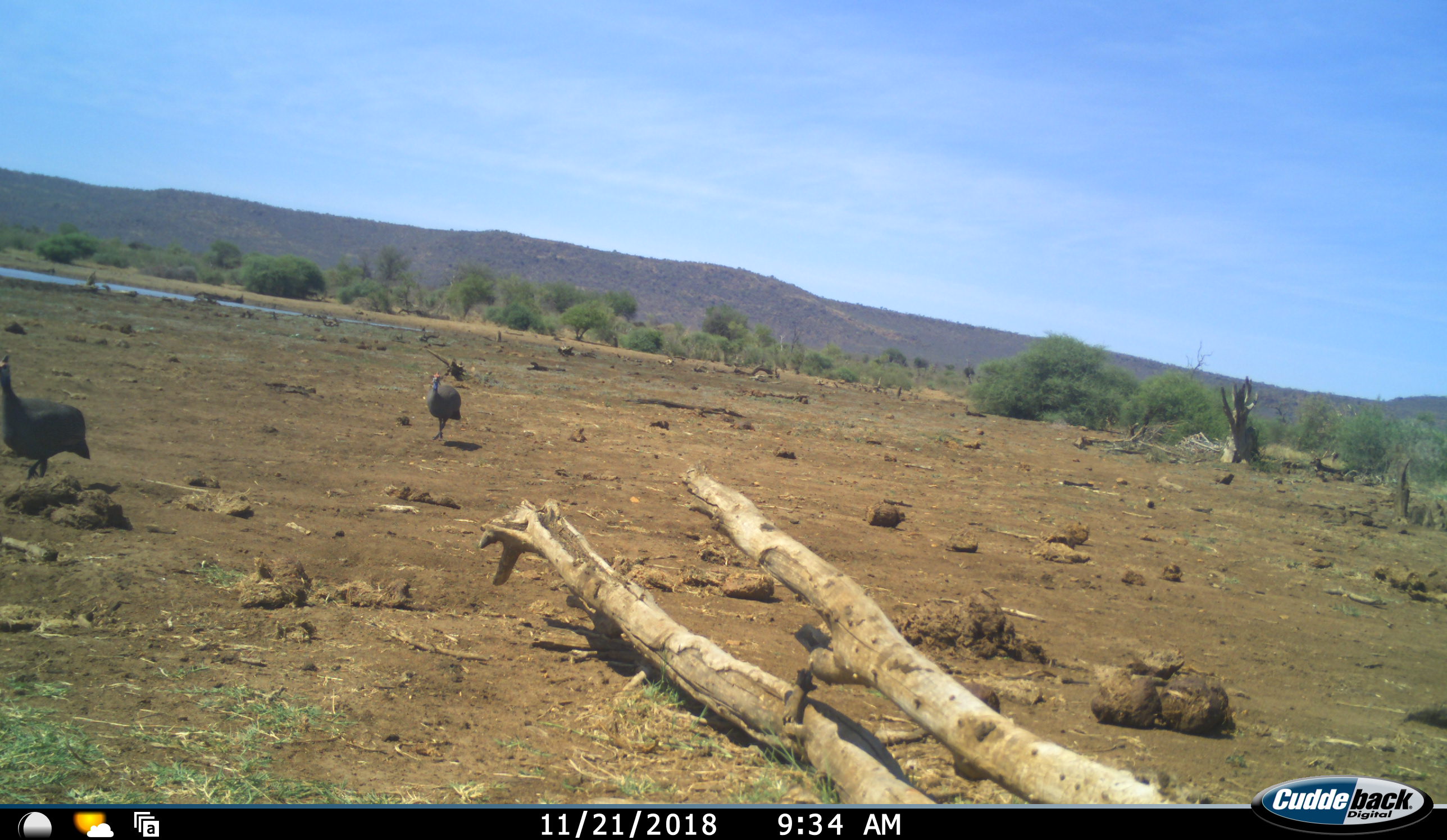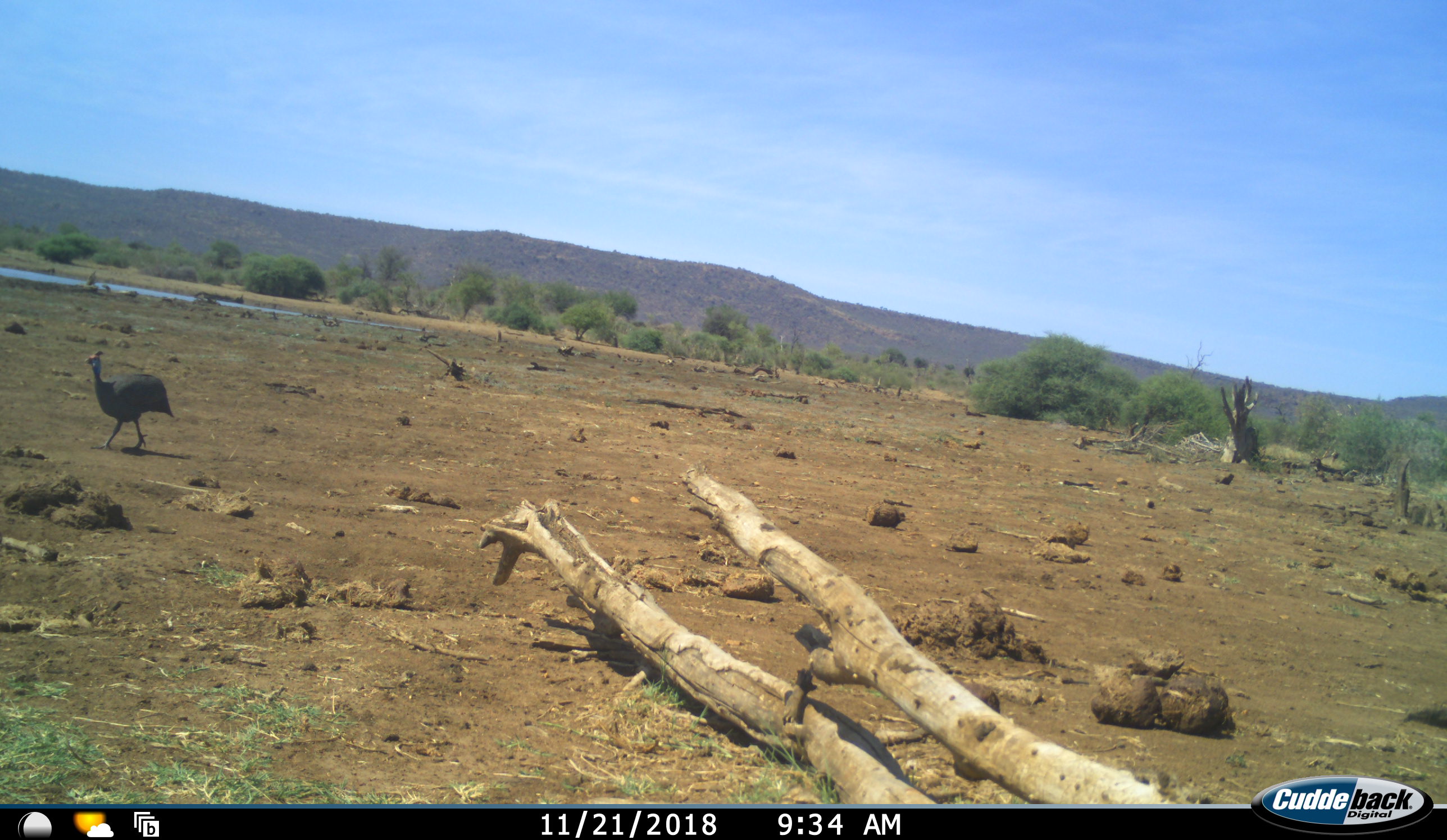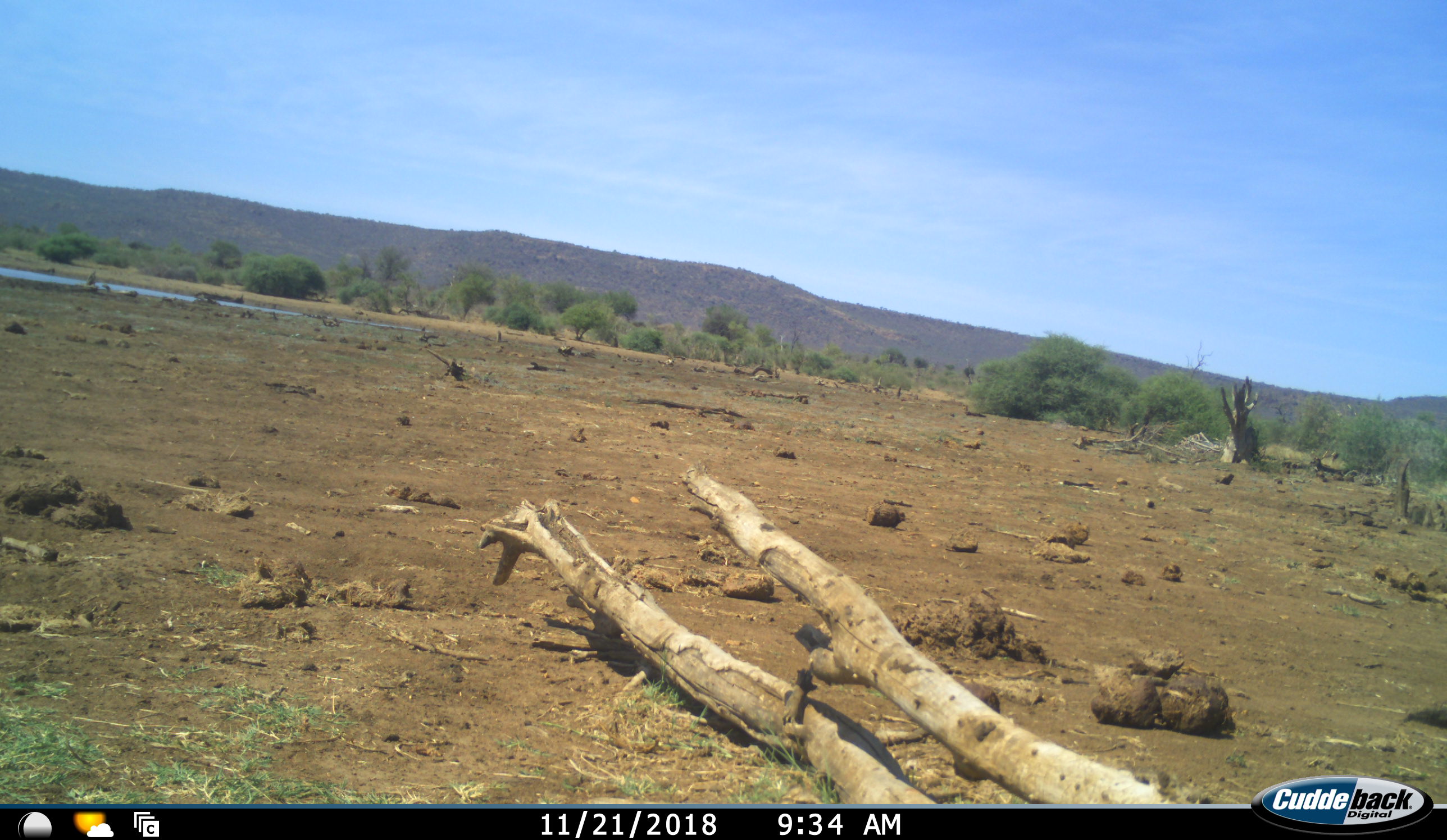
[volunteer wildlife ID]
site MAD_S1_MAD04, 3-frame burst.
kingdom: Animalia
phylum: Chordata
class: Aves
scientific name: Aves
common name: bird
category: birdother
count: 2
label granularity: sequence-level